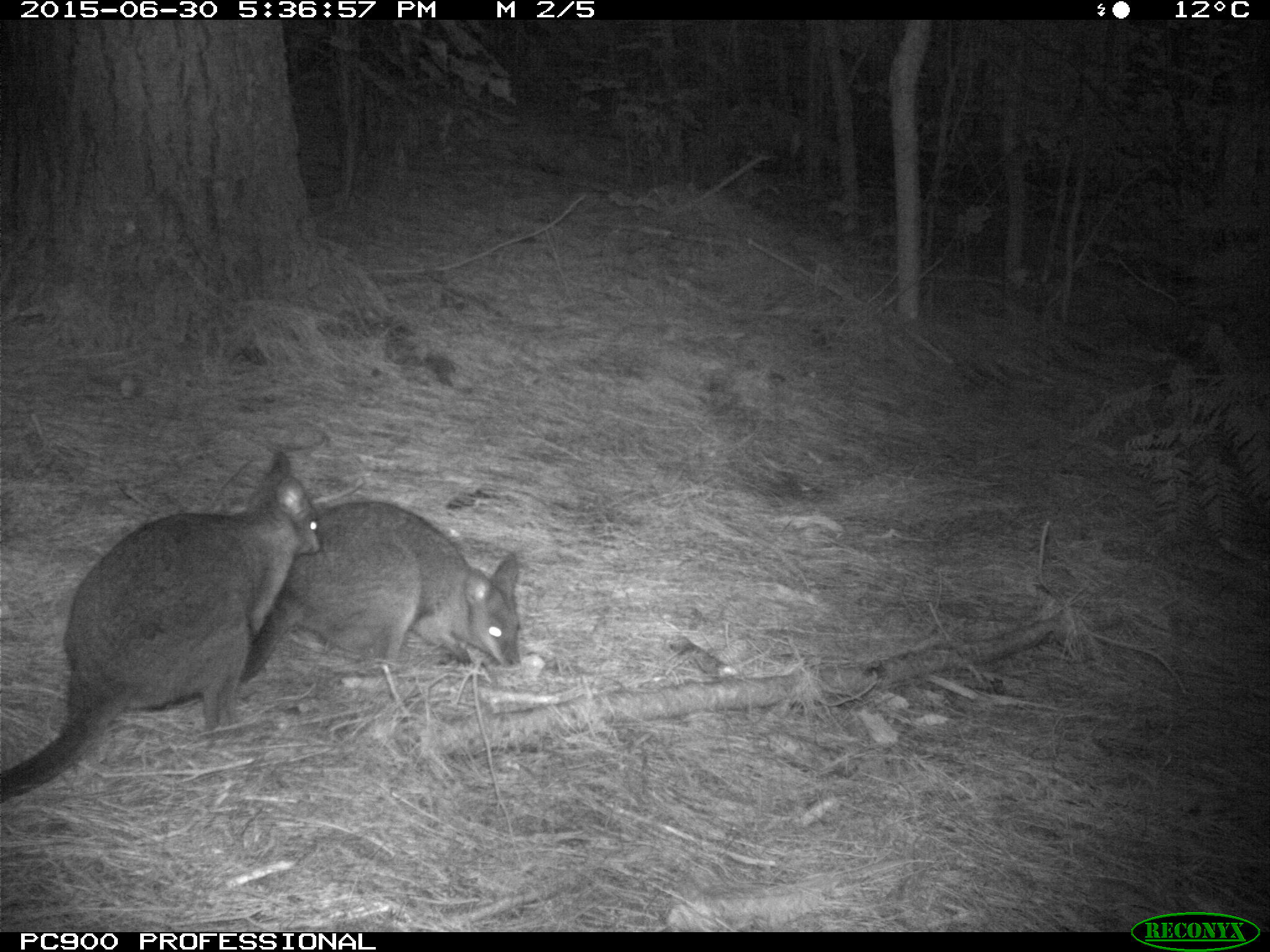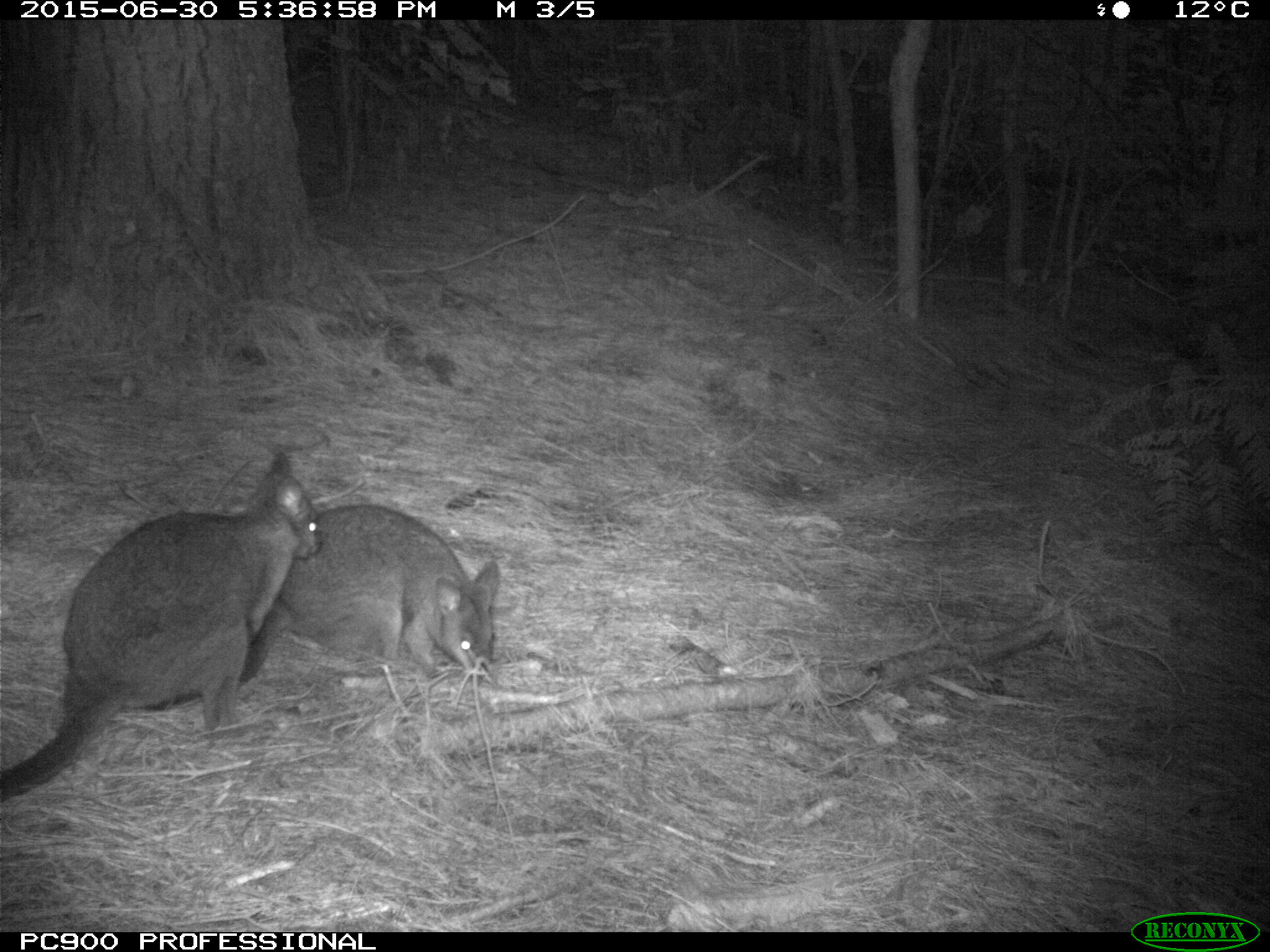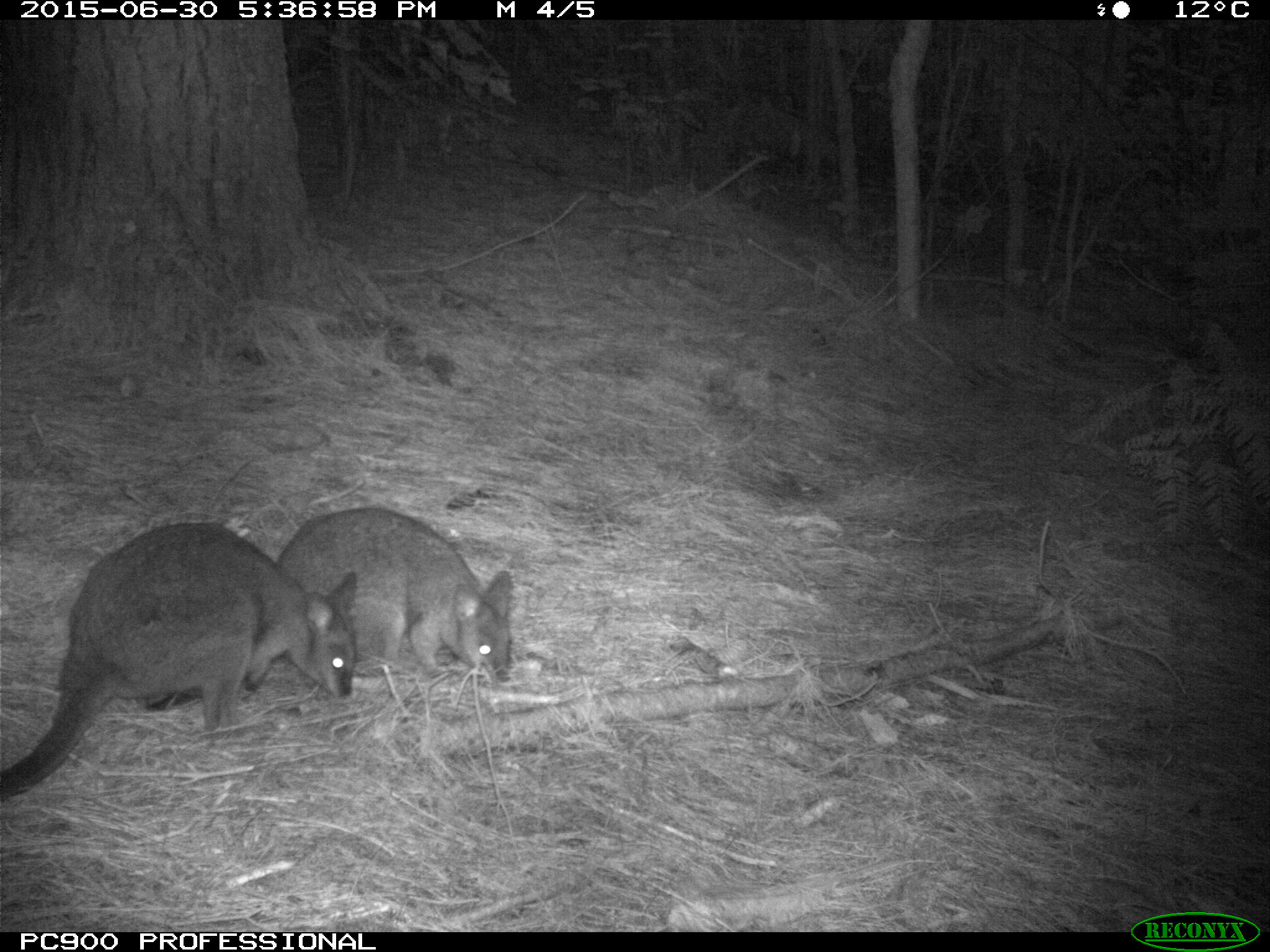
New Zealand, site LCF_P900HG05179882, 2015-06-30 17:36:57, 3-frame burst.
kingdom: Animalia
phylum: Chordata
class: Mammalia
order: Diprotodontia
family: Macropodidae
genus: Notamacropus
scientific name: Notamacropus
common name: wallaby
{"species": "wallaby (Notamacropus)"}